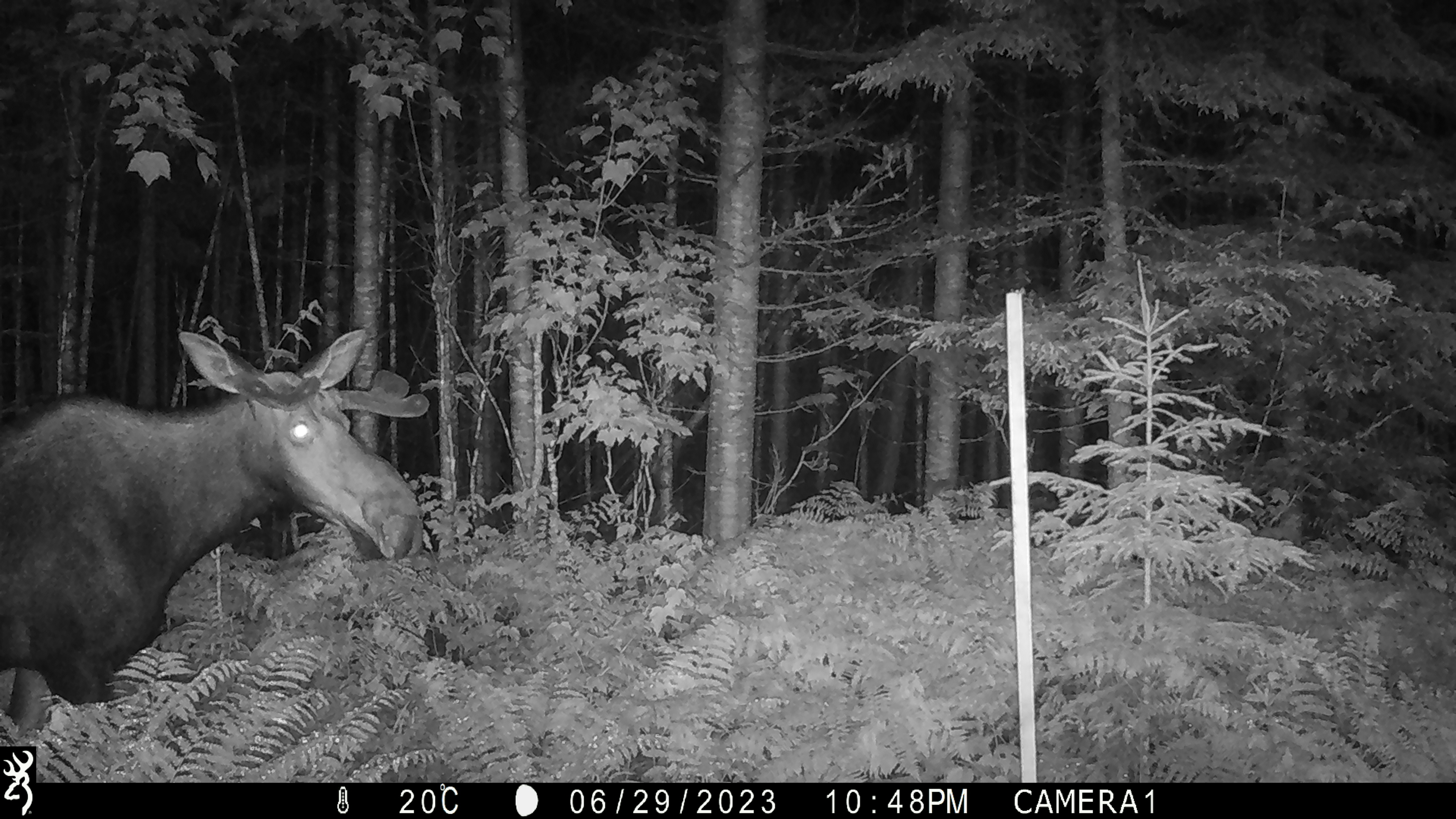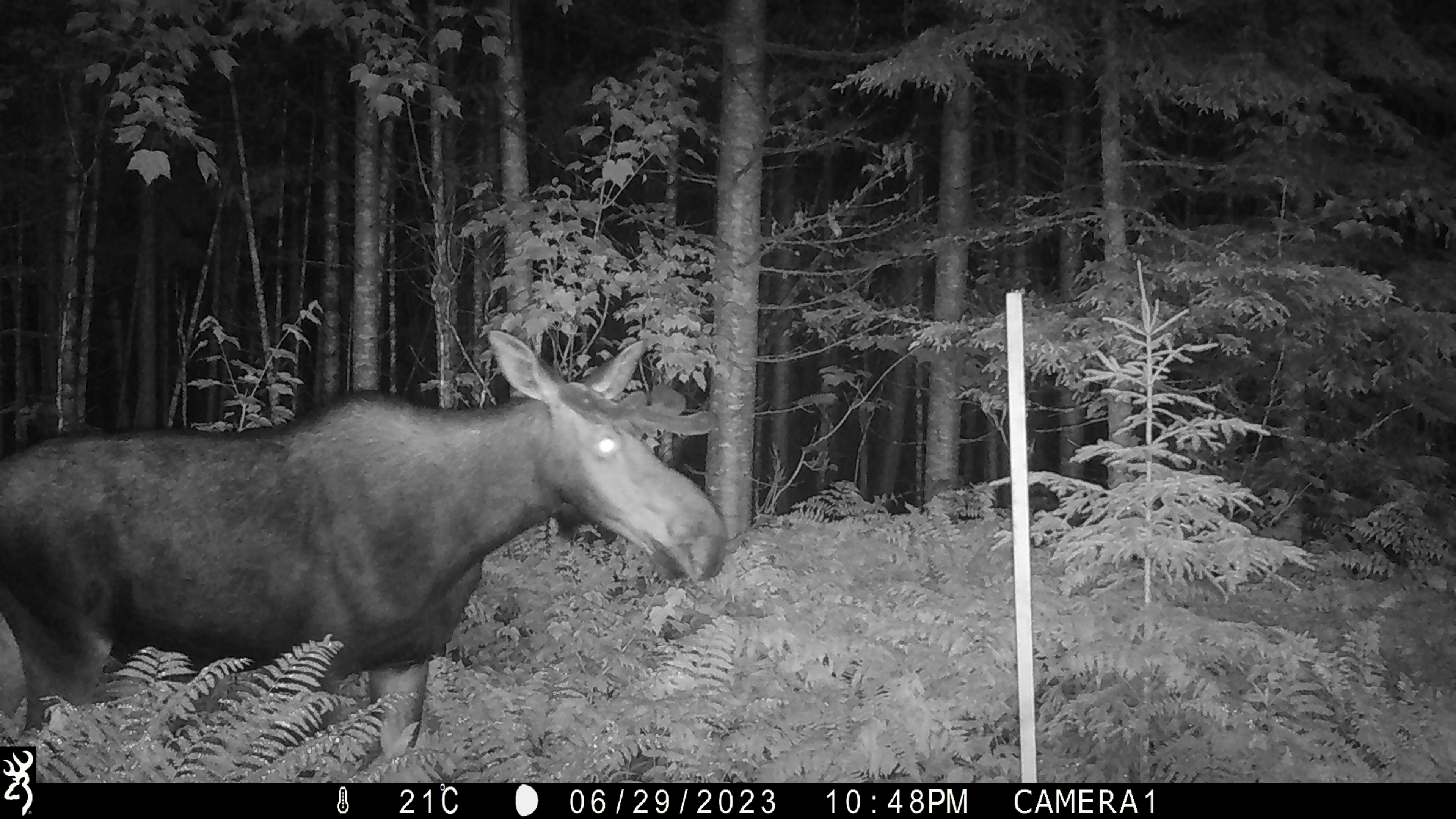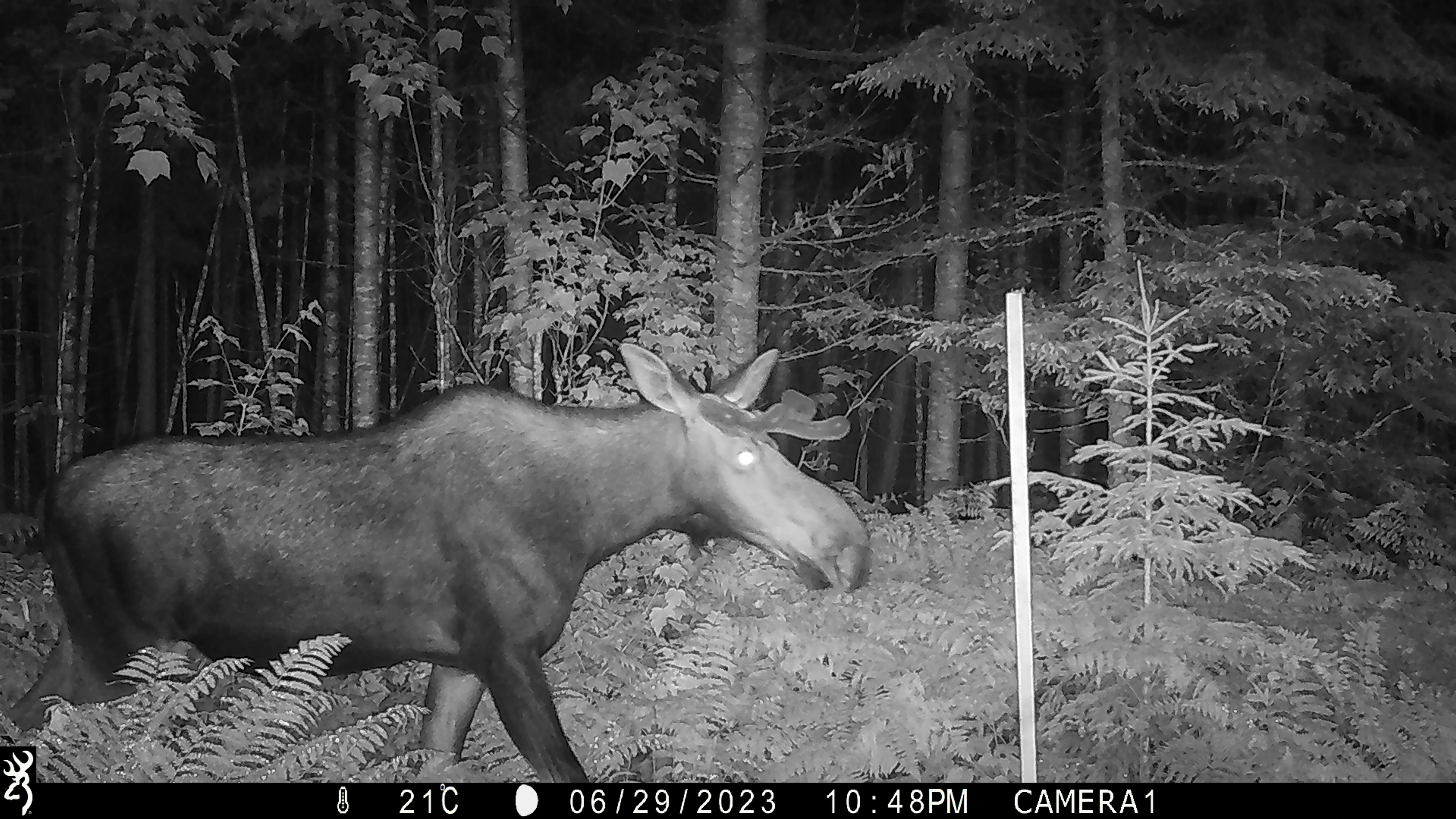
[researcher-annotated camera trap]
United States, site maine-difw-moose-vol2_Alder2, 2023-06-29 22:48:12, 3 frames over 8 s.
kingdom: Animalia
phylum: Chordata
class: Mammalia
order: Artiodactyla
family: Cervidae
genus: Alces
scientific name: Alces alces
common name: moose